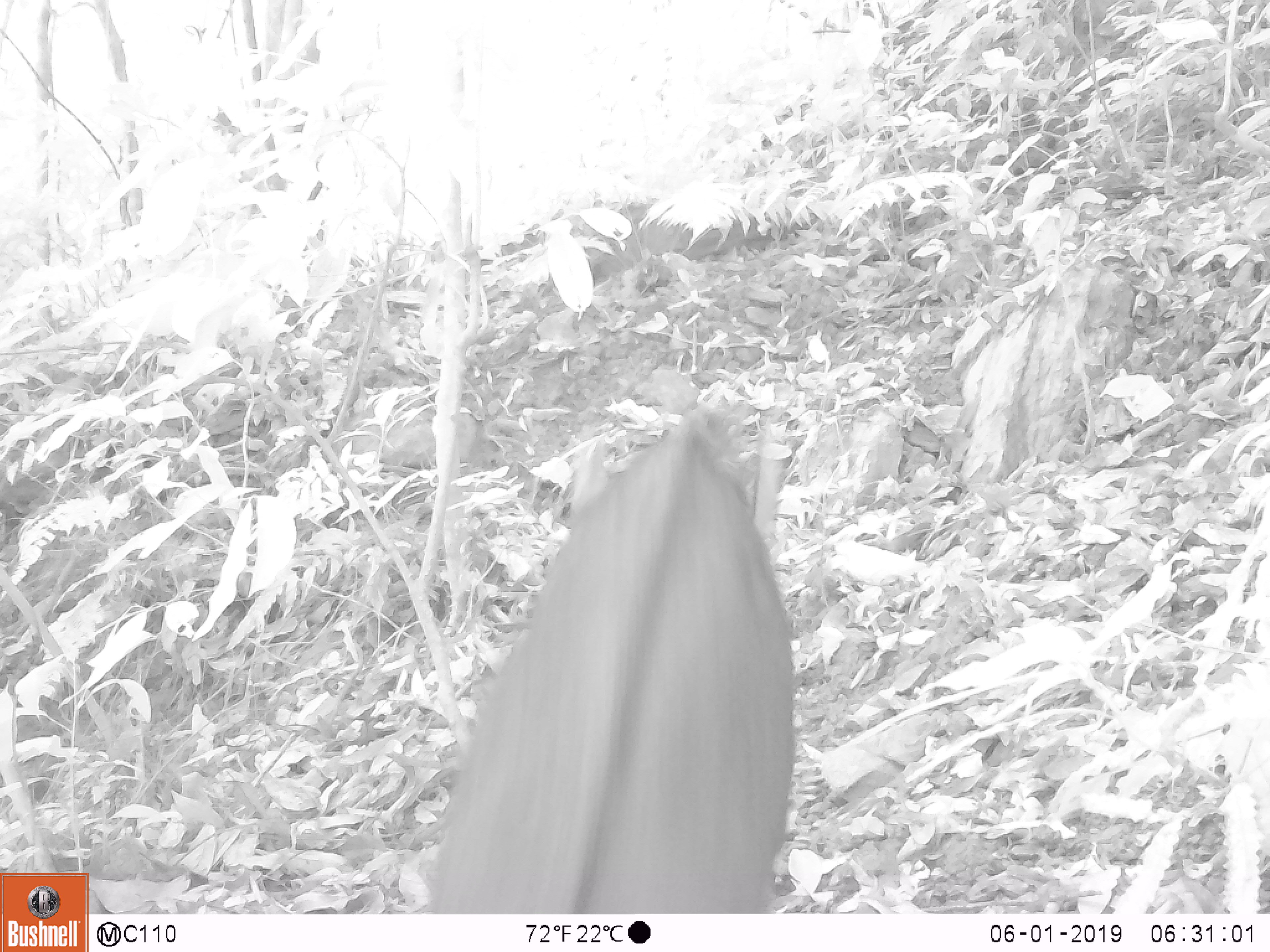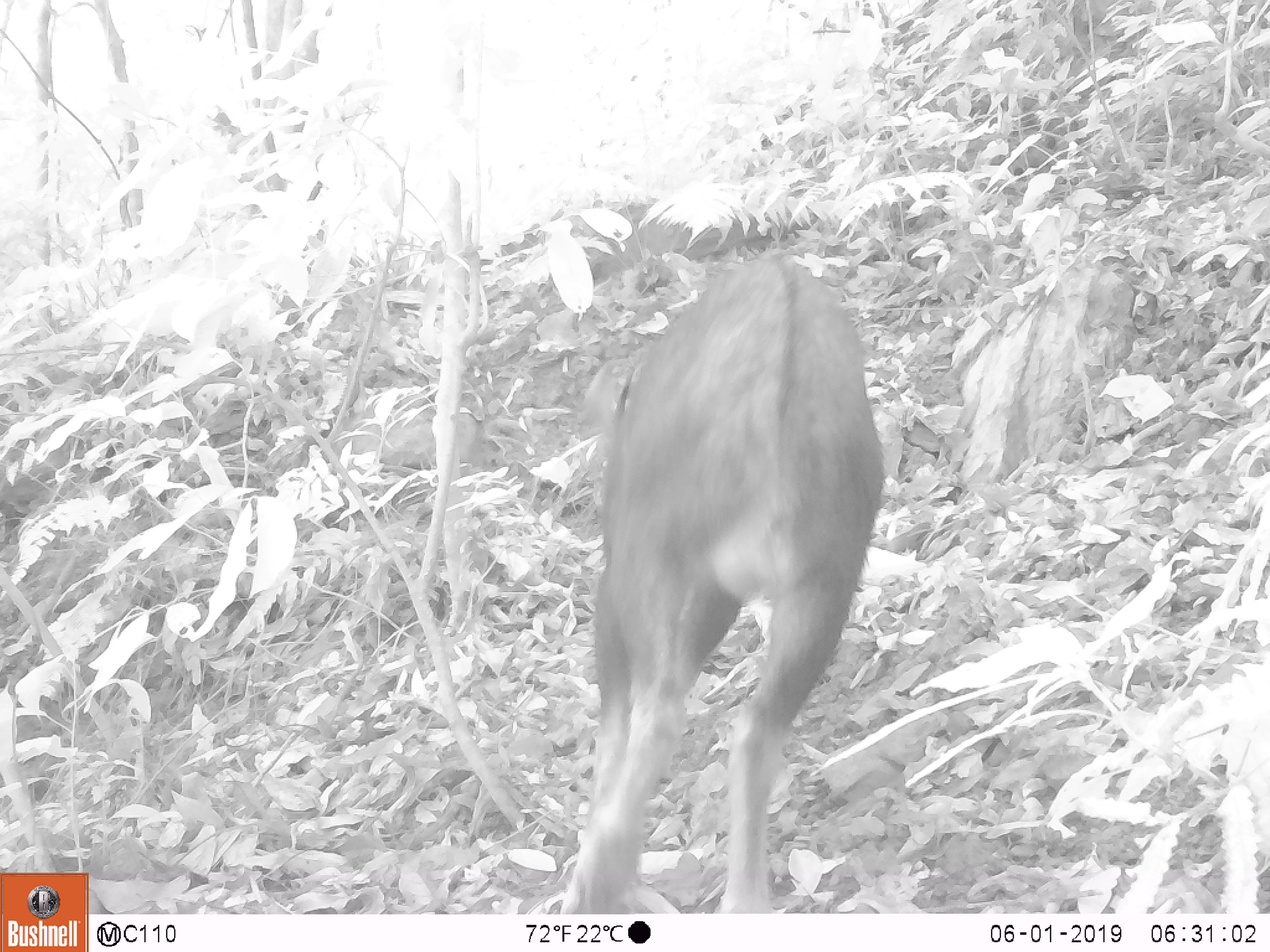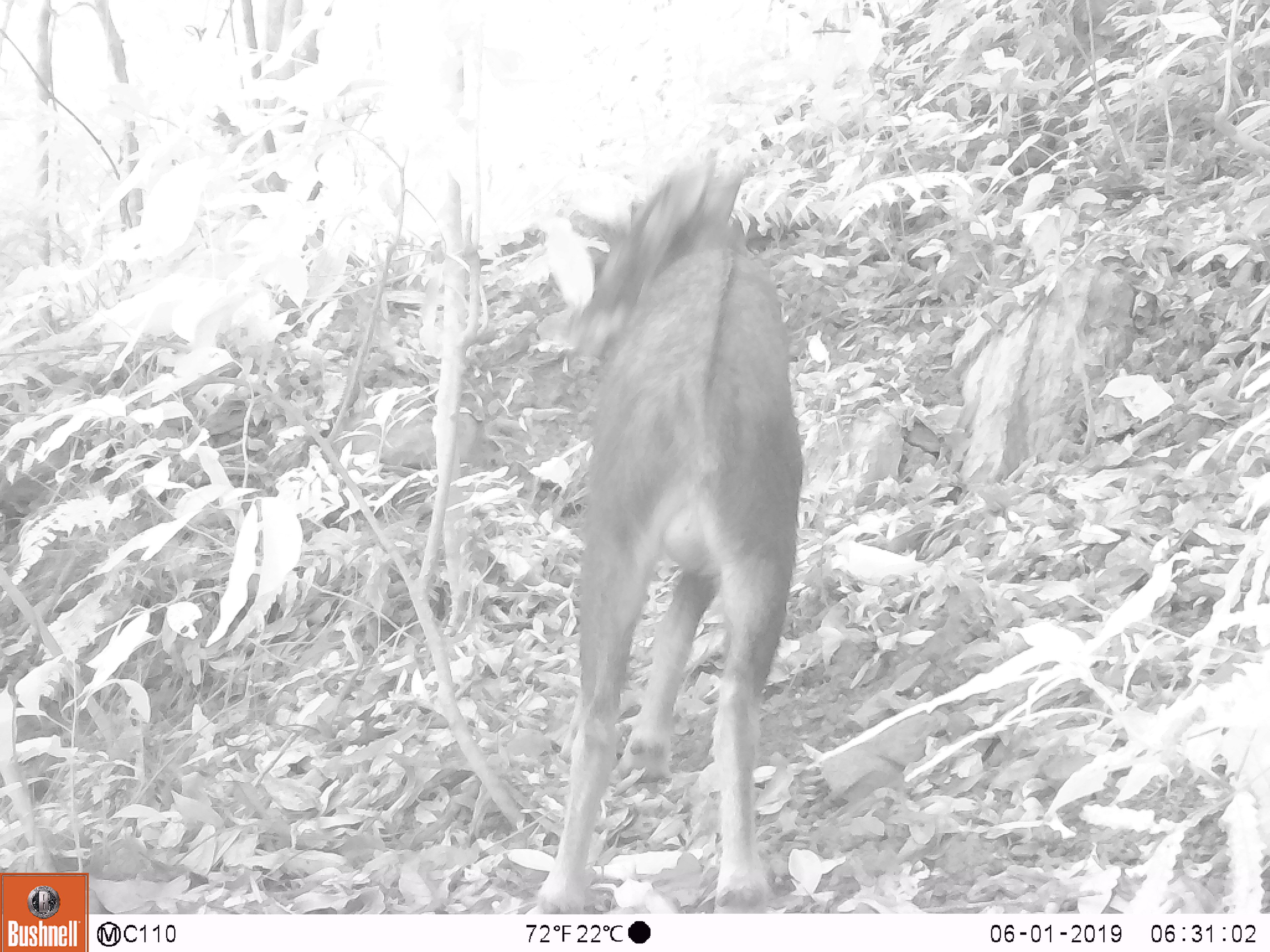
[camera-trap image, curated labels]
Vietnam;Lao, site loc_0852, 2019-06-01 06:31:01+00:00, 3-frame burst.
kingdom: Animalia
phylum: Chordata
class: Mammalia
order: Artiodactyla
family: Bovidae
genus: Capricornis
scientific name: Capricornis sumatraensis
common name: chinese serow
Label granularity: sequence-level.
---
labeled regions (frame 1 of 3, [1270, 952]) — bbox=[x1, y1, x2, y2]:
chinese serow: bbox=[420, 415, 798, 914]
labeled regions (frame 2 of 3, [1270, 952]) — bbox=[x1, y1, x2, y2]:
chinese serow: bbox=[557, 247, 885, 913]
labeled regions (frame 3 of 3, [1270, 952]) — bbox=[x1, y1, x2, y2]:
chinese serow: bbox=[522, 148, 801, 914]